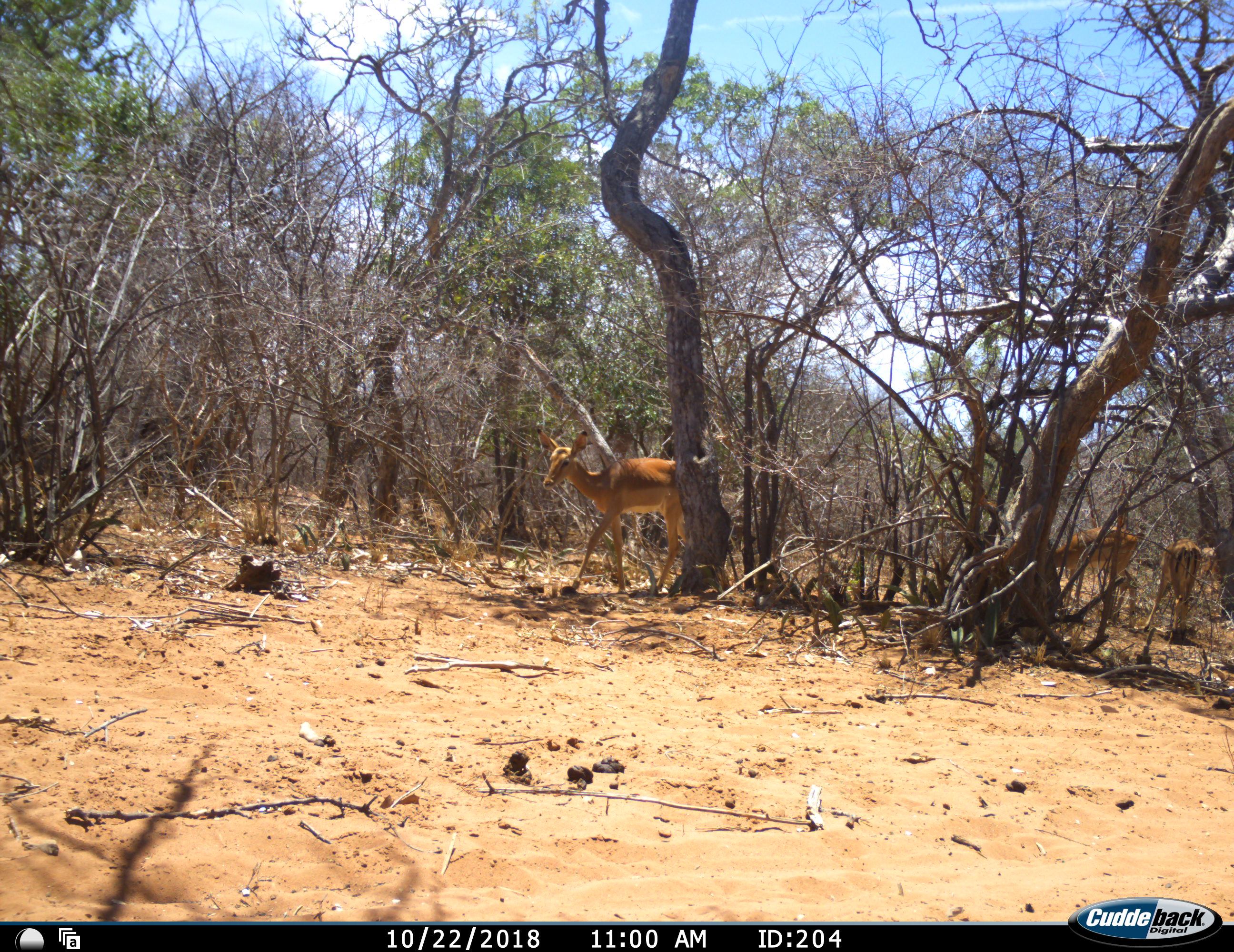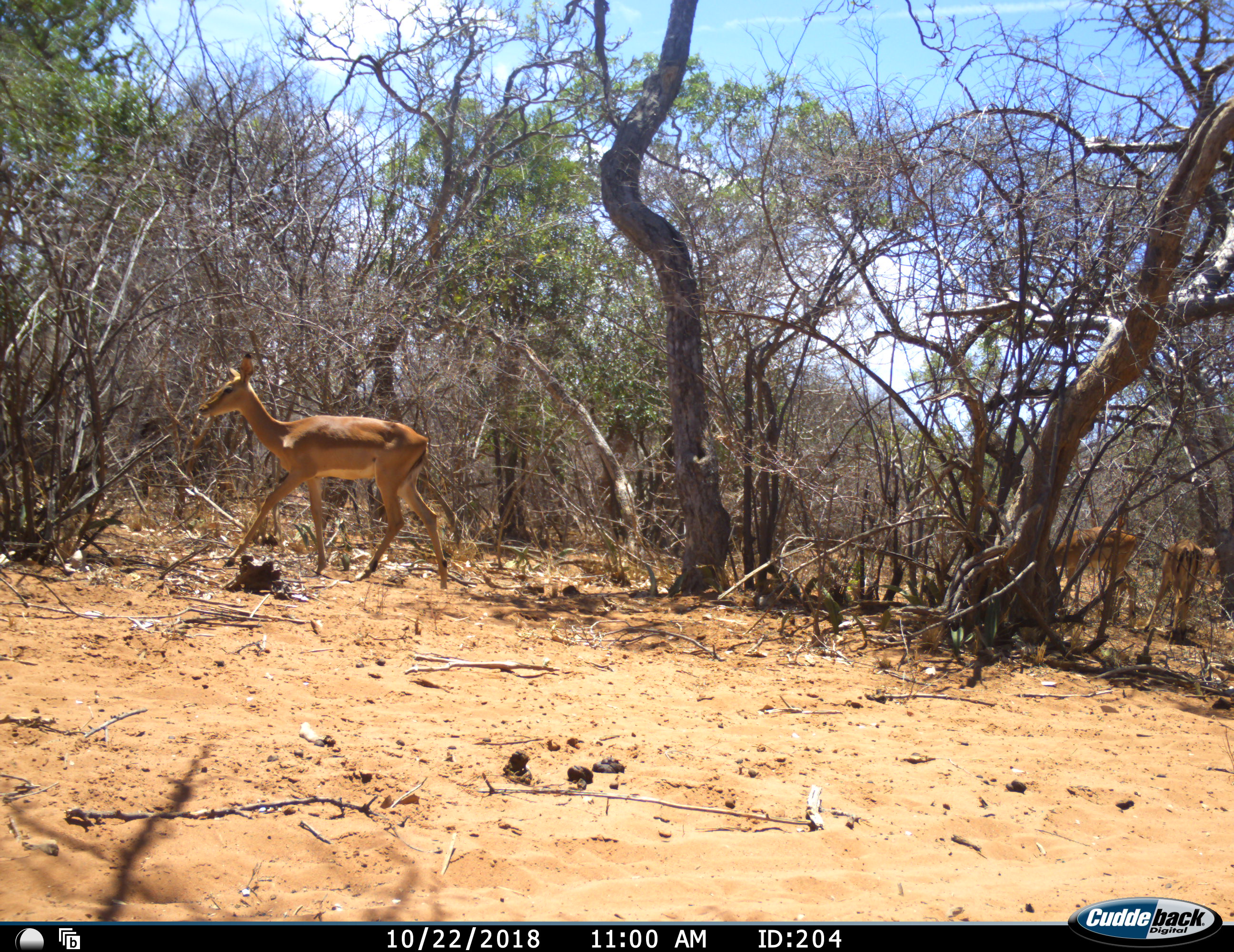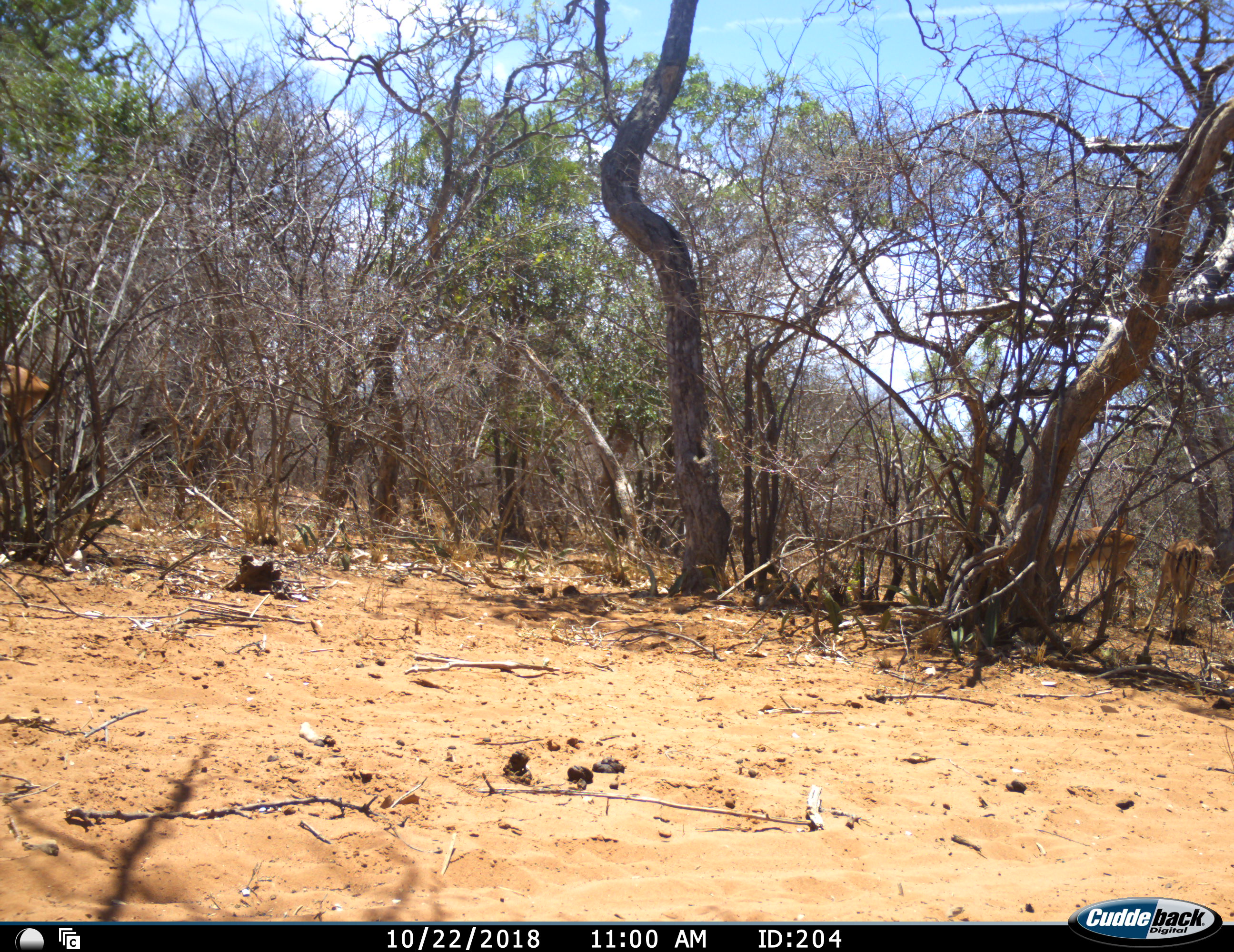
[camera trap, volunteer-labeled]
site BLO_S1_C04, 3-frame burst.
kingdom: Animalia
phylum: Chordata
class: Mammalia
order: Artiodactyla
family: Bovidae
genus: Aepyceros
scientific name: Aepyceros melampus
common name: impala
Impala (Aepyceros melampus), count 4. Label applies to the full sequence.